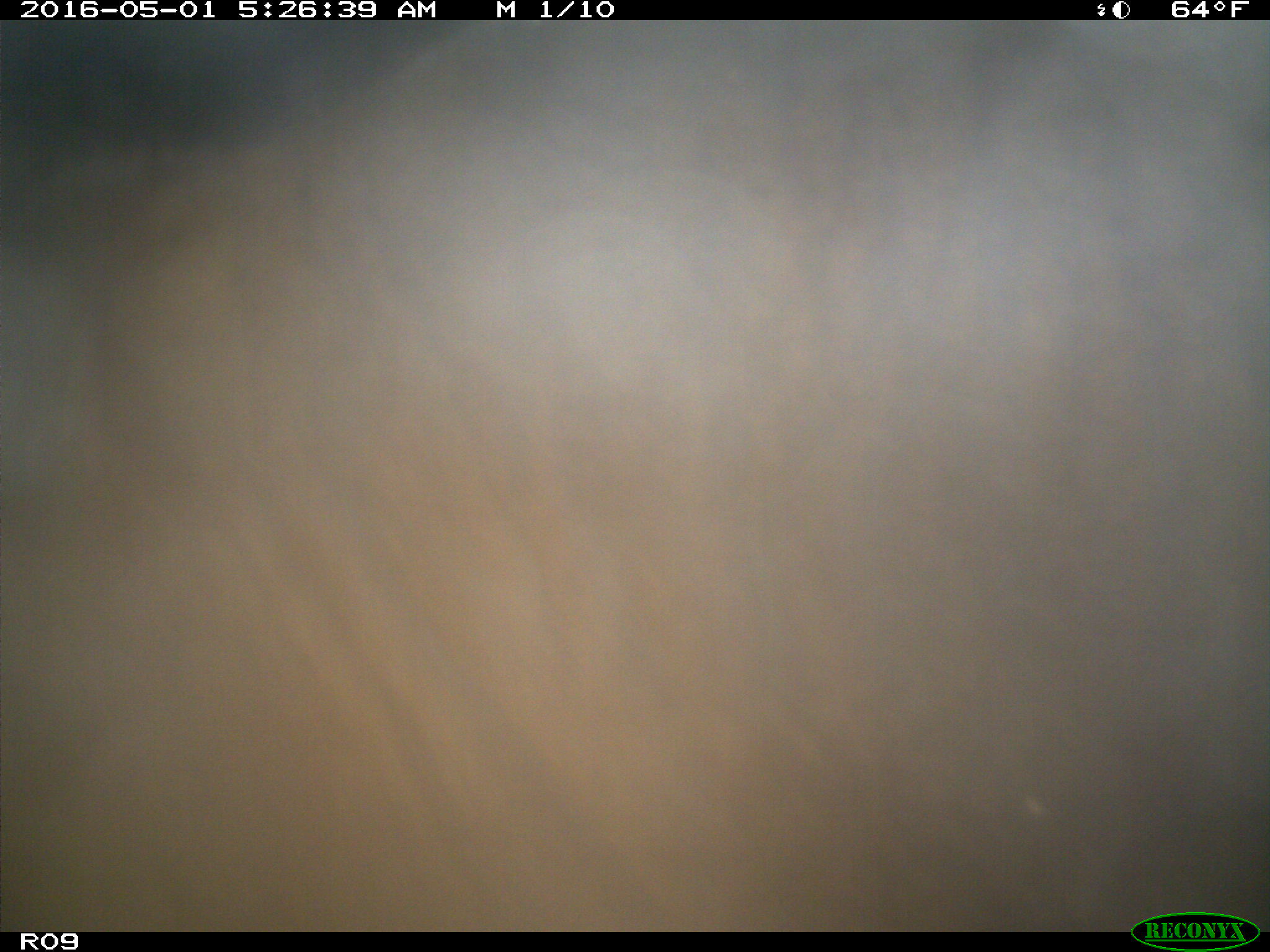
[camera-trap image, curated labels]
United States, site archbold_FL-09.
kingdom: Animalia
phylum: Chordata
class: Mammalia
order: Artiodactyla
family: Bovidae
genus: Bos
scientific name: Bos taurus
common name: domestic cow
Bos taurus (domestic cow).